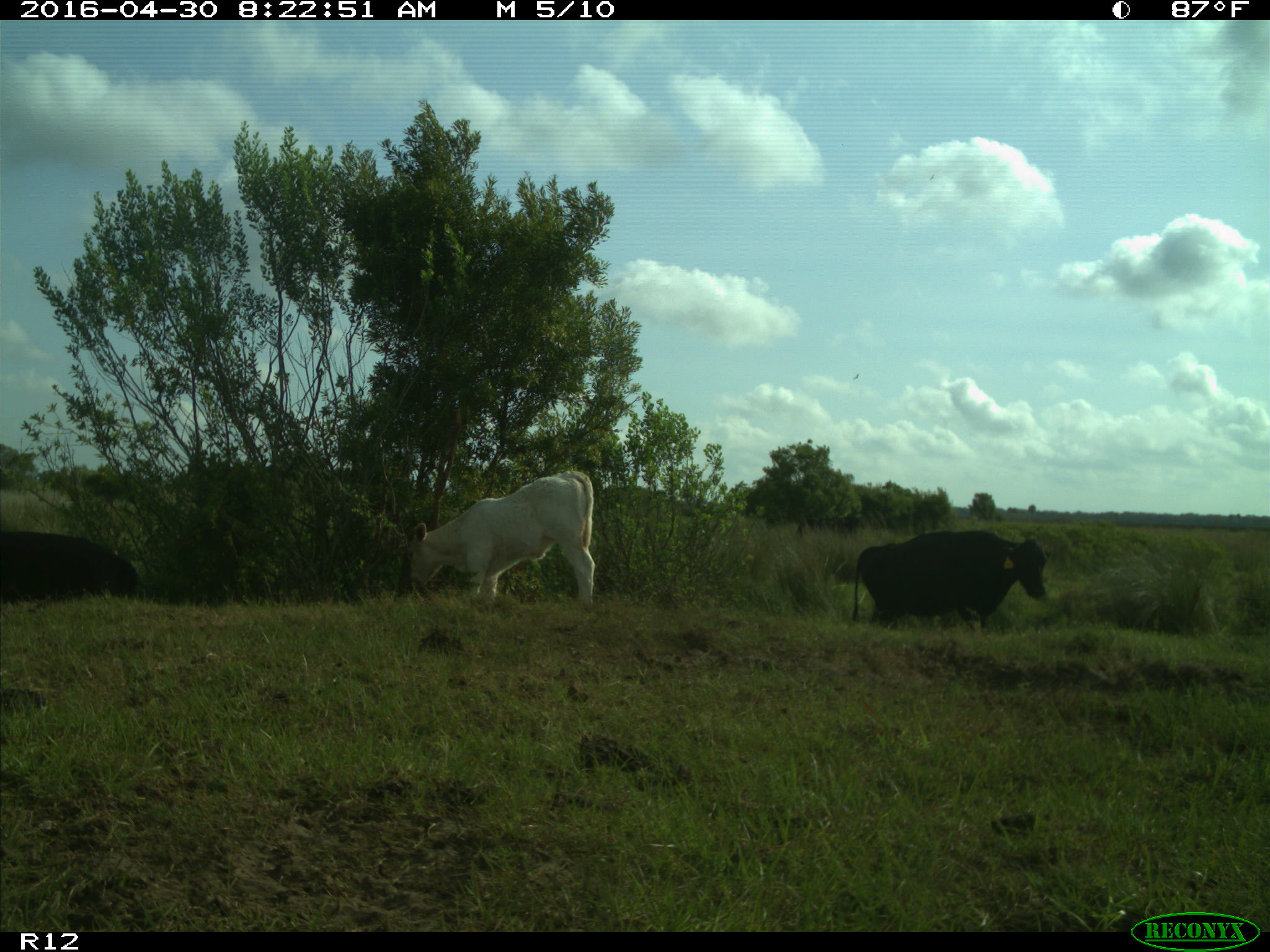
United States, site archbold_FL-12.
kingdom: Animalia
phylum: Chordata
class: Mammalia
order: Artiodactyla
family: Bovidae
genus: Bos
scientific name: Bos taurus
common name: domestic cow